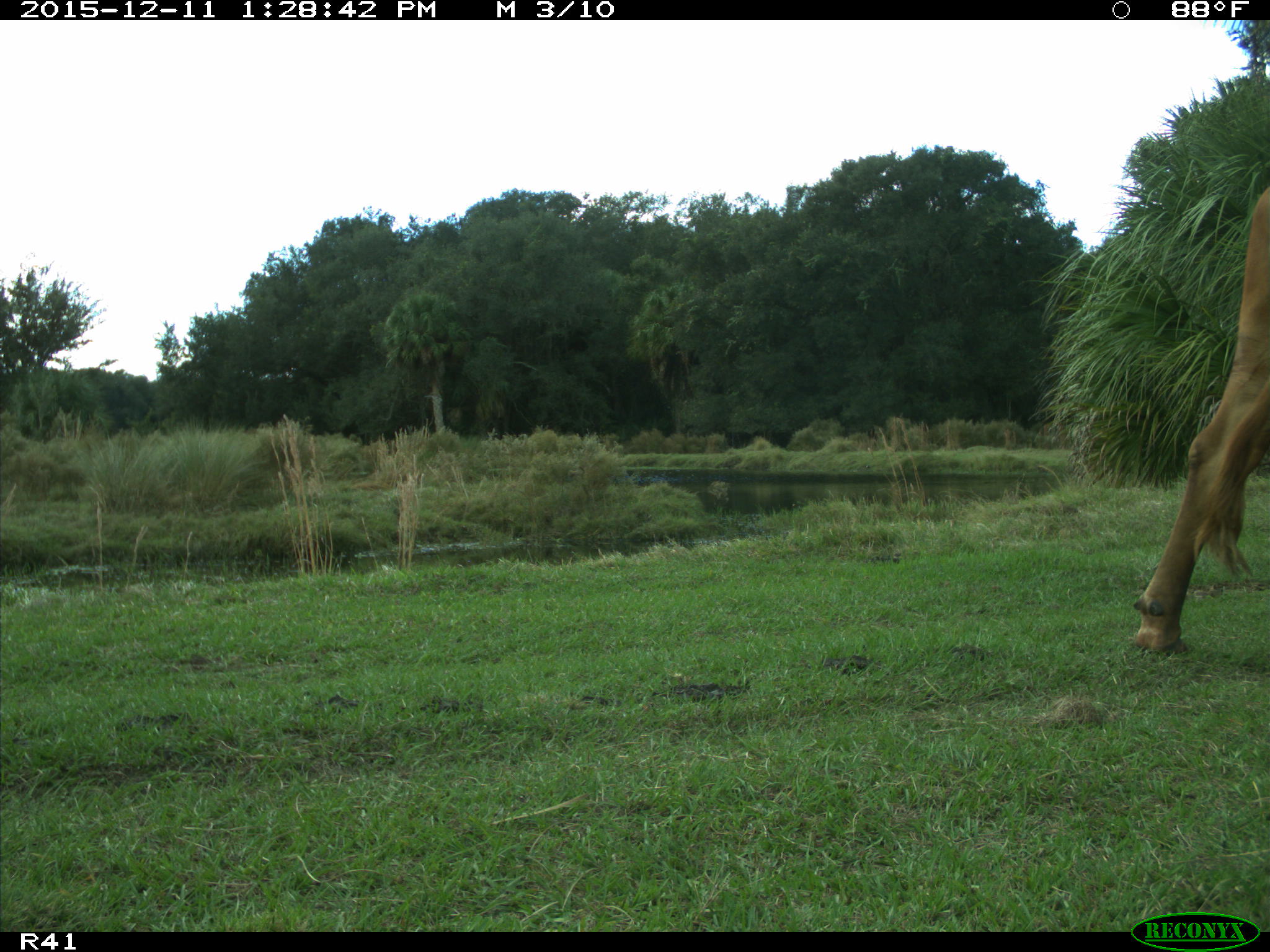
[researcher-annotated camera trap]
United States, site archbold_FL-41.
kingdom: Animalia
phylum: Chordata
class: Mammalia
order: Artiodactyla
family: Bovidae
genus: Bos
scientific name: Bos taurus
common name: domestic cow